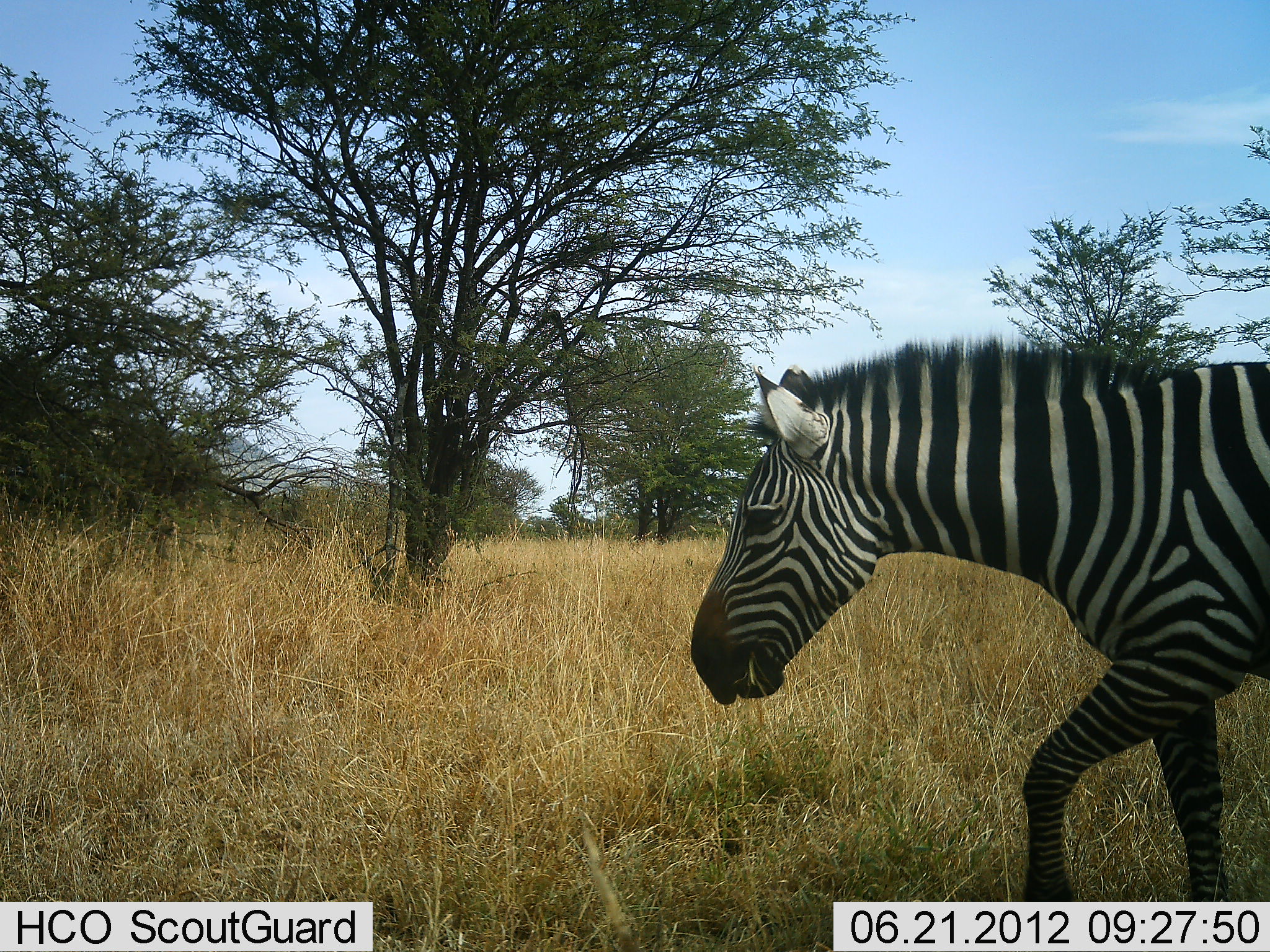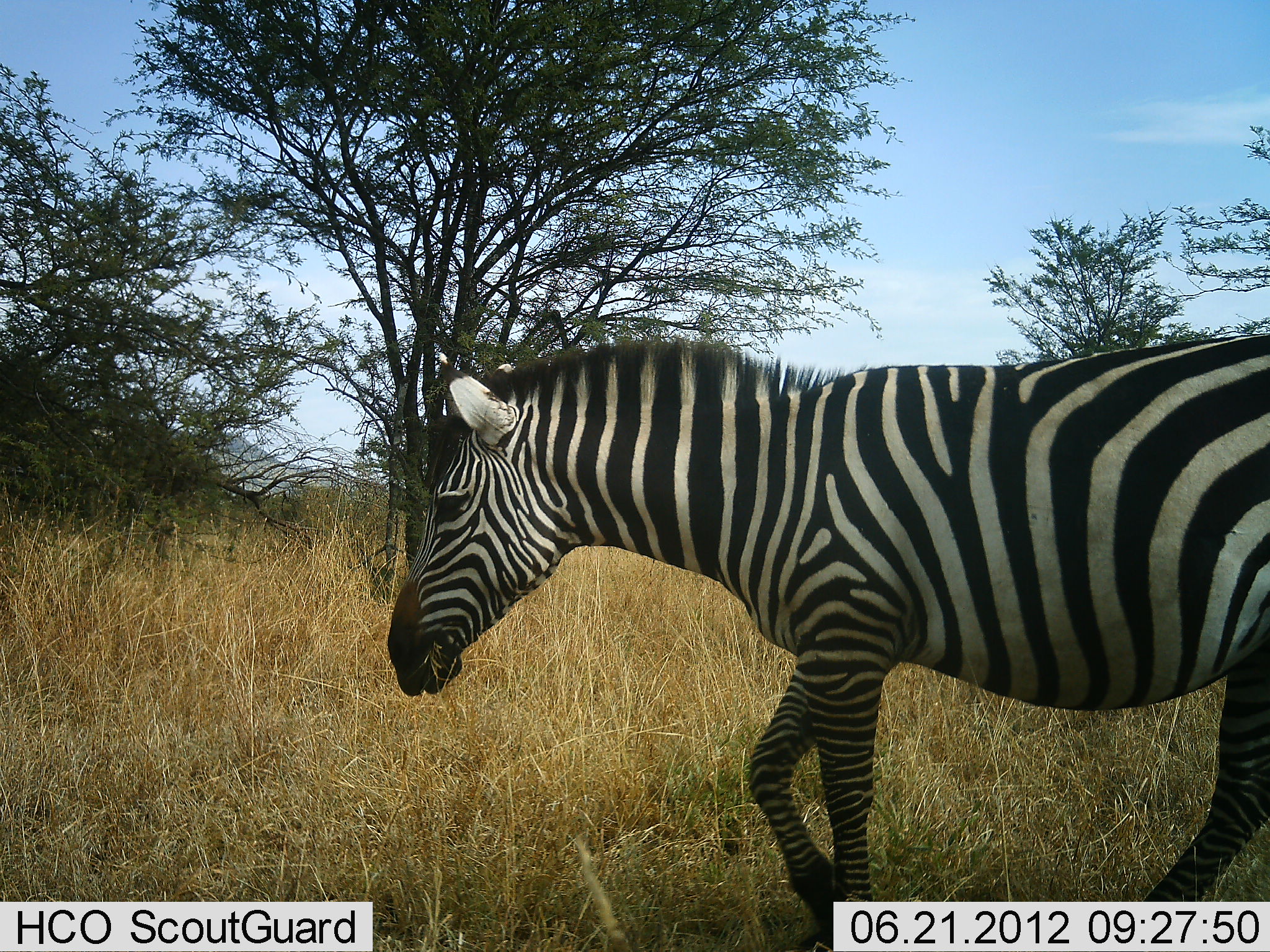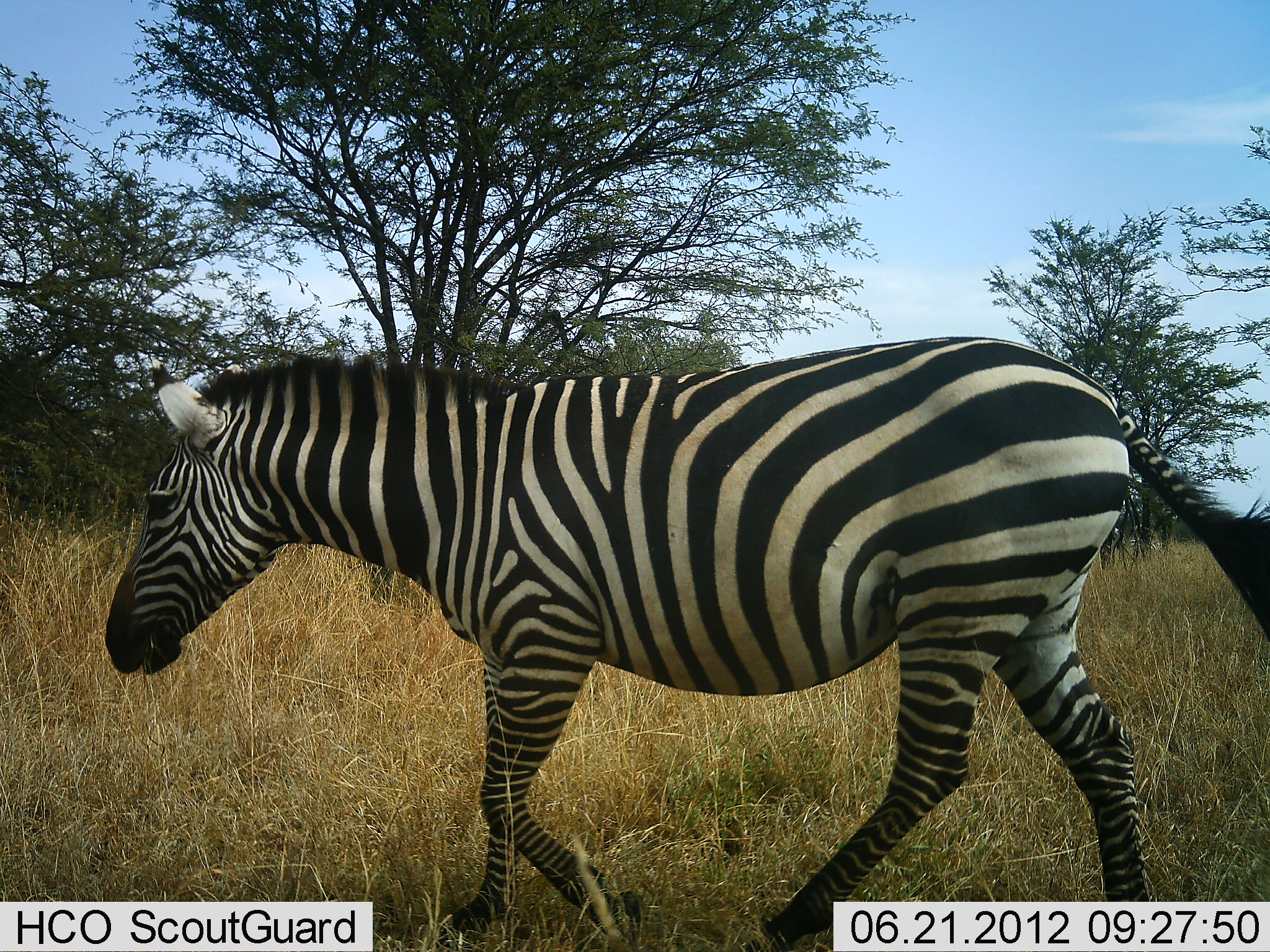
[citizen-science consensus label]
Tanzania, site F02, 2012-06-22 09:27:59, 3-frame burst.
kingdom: Animalia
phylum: Chordata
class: Mammalia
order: Perissodactyla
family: Equidae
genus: Equus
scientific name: Equus quagga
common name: plains zebra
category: zebra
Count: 1.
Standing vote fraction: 20%.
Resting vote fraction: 0%.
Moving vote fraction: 80%.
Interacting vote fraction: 0%.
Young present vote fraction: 0%.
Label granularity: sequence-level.